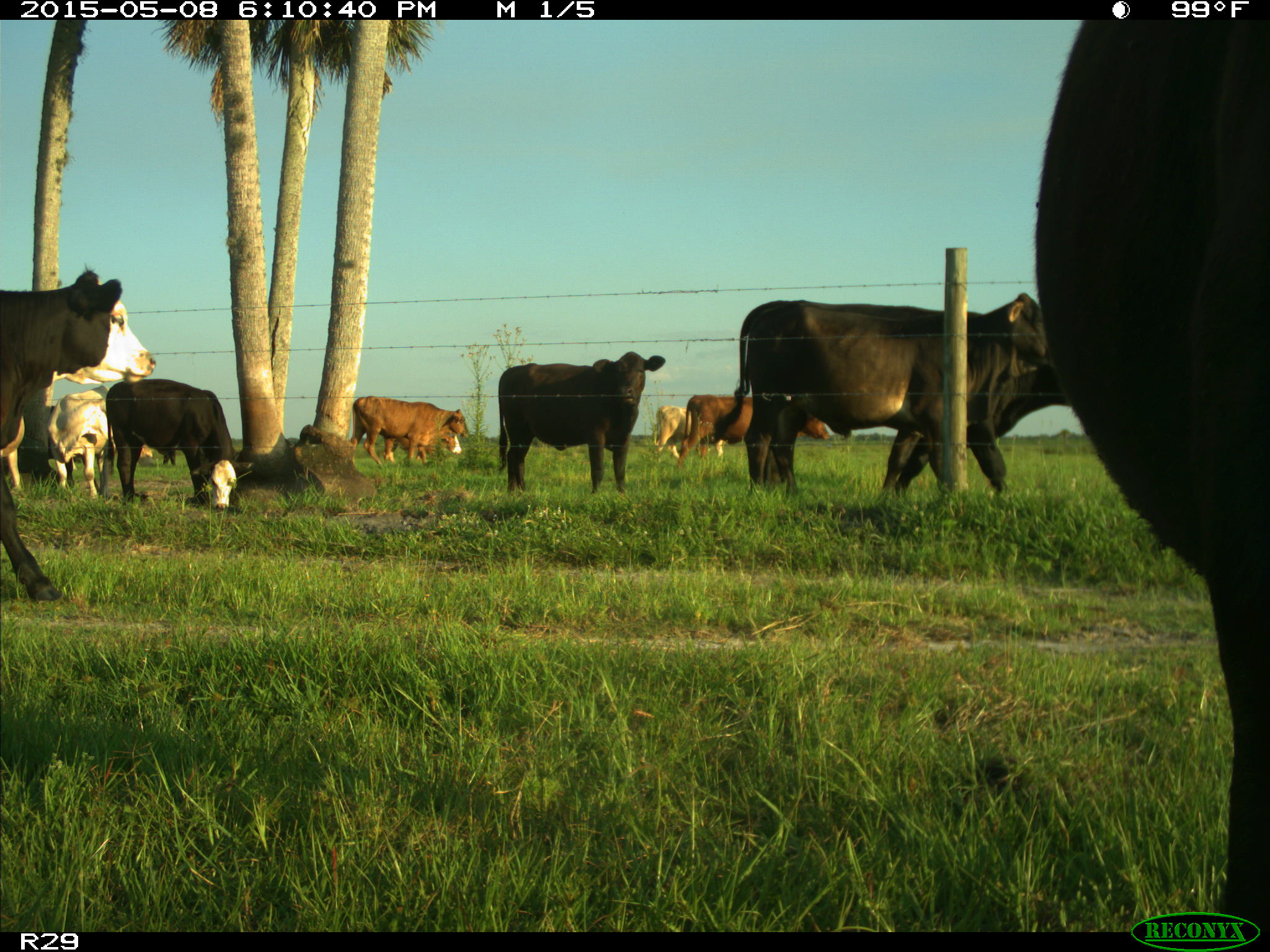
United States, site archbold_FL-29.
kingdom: Animalia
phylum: Chordata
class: Mammalia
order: Artiodactyla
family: Bovidae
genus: Bos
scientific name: Bos taurus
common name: domestic cow